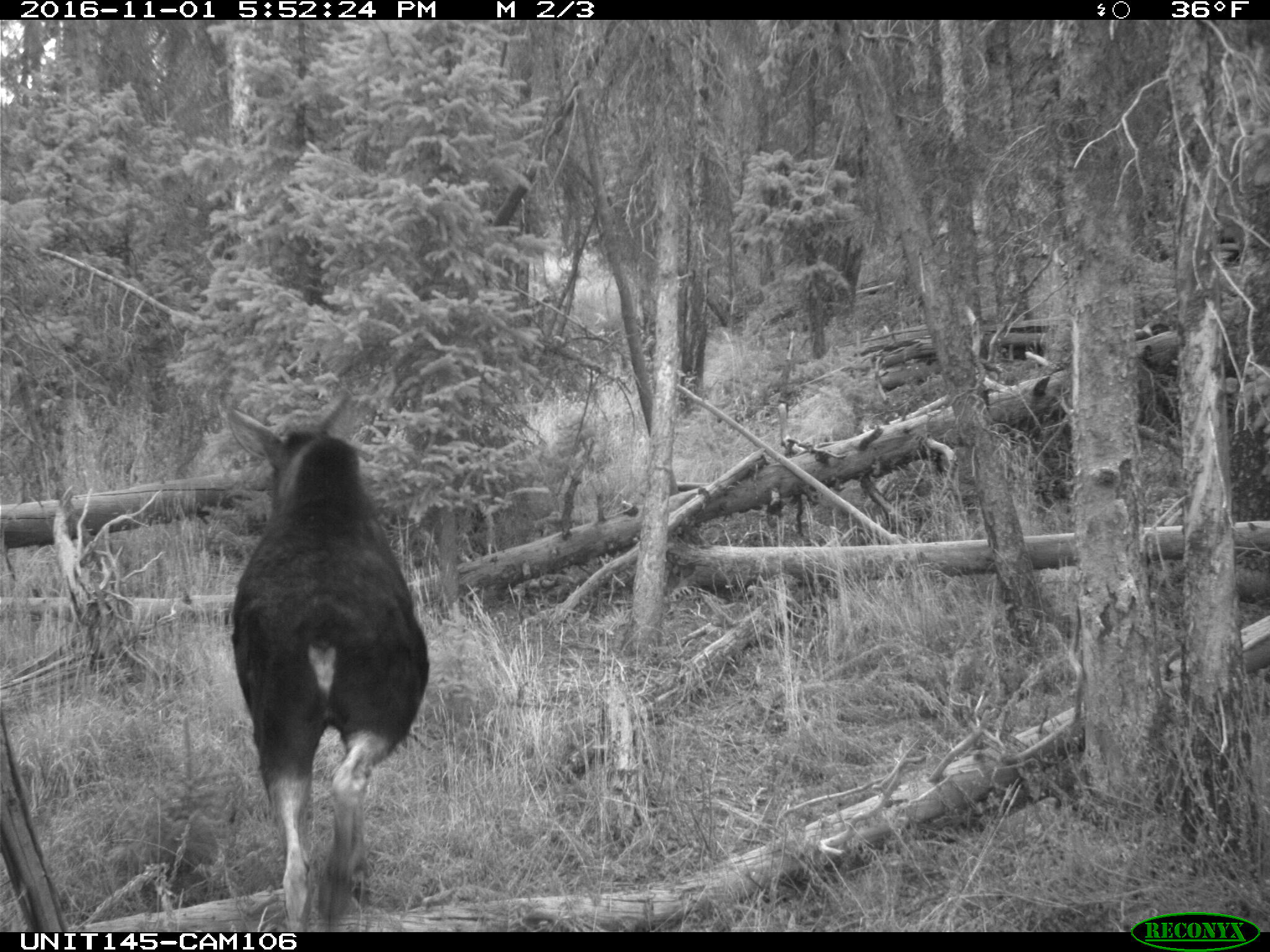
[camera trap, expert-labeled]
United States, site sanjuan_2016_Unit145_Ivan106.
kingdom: Animalia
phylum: Chordata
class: Mammalia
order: Artiodactyla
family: Cervidae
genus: Alces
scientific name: Alces alces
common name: moose